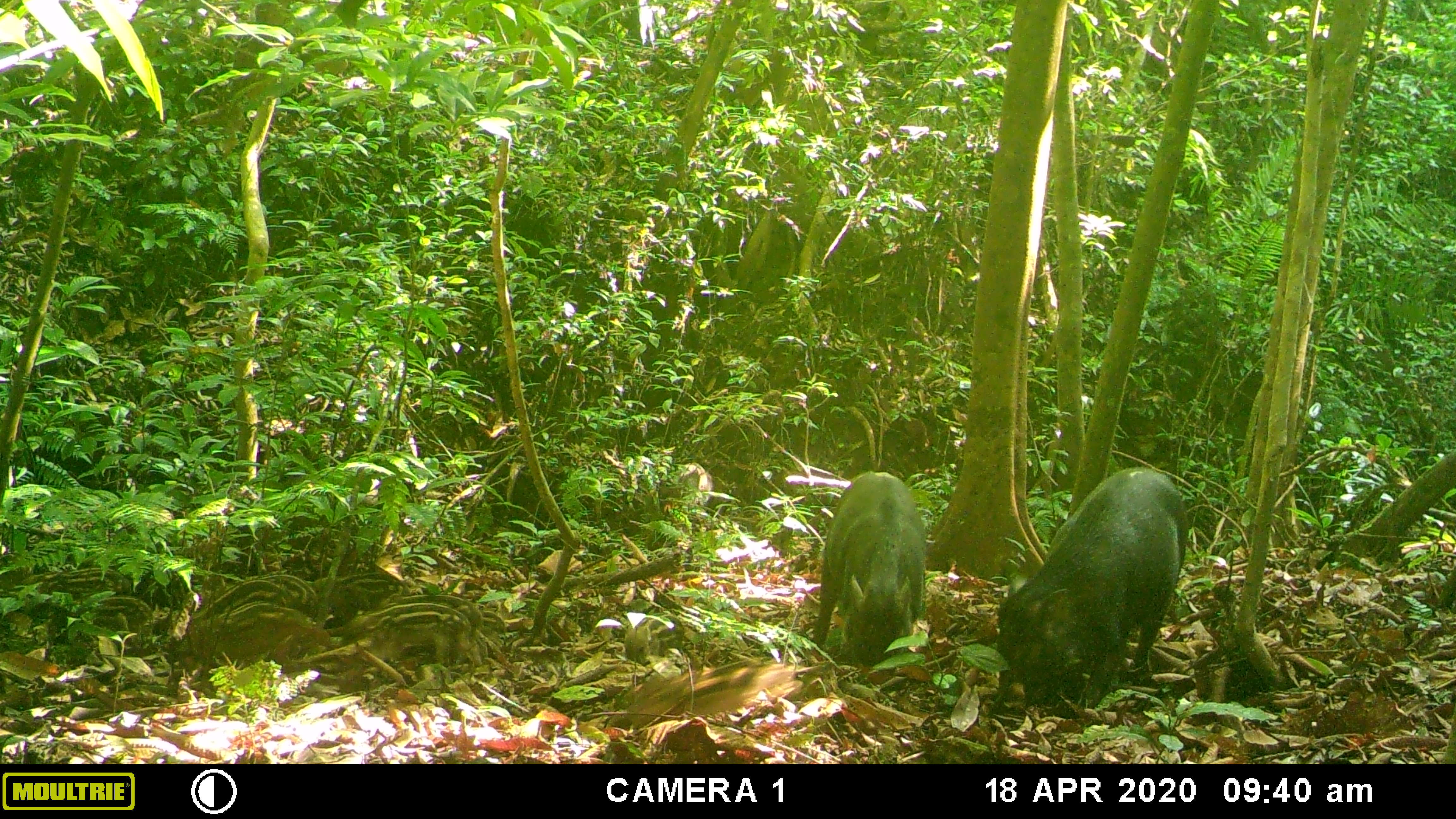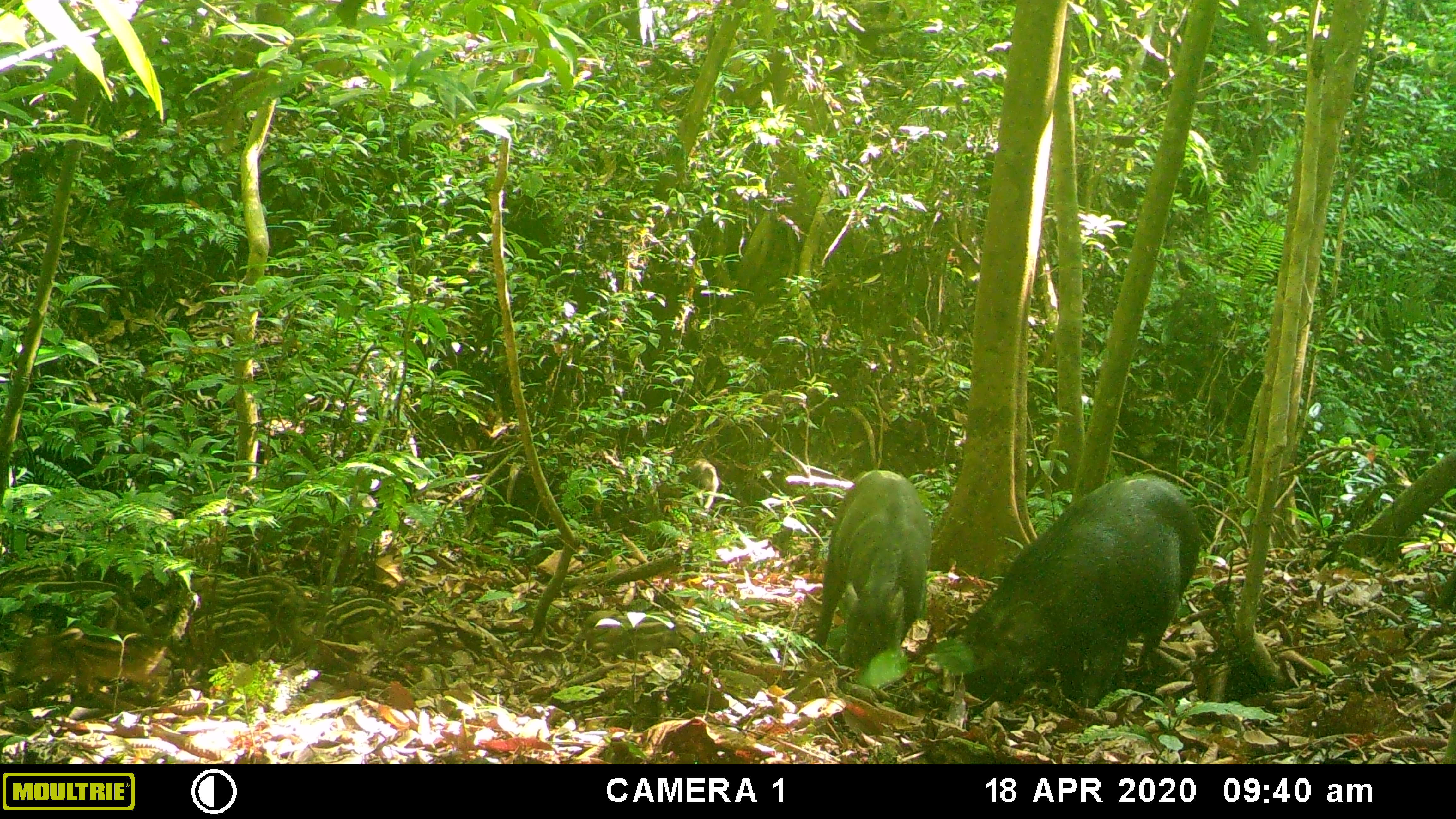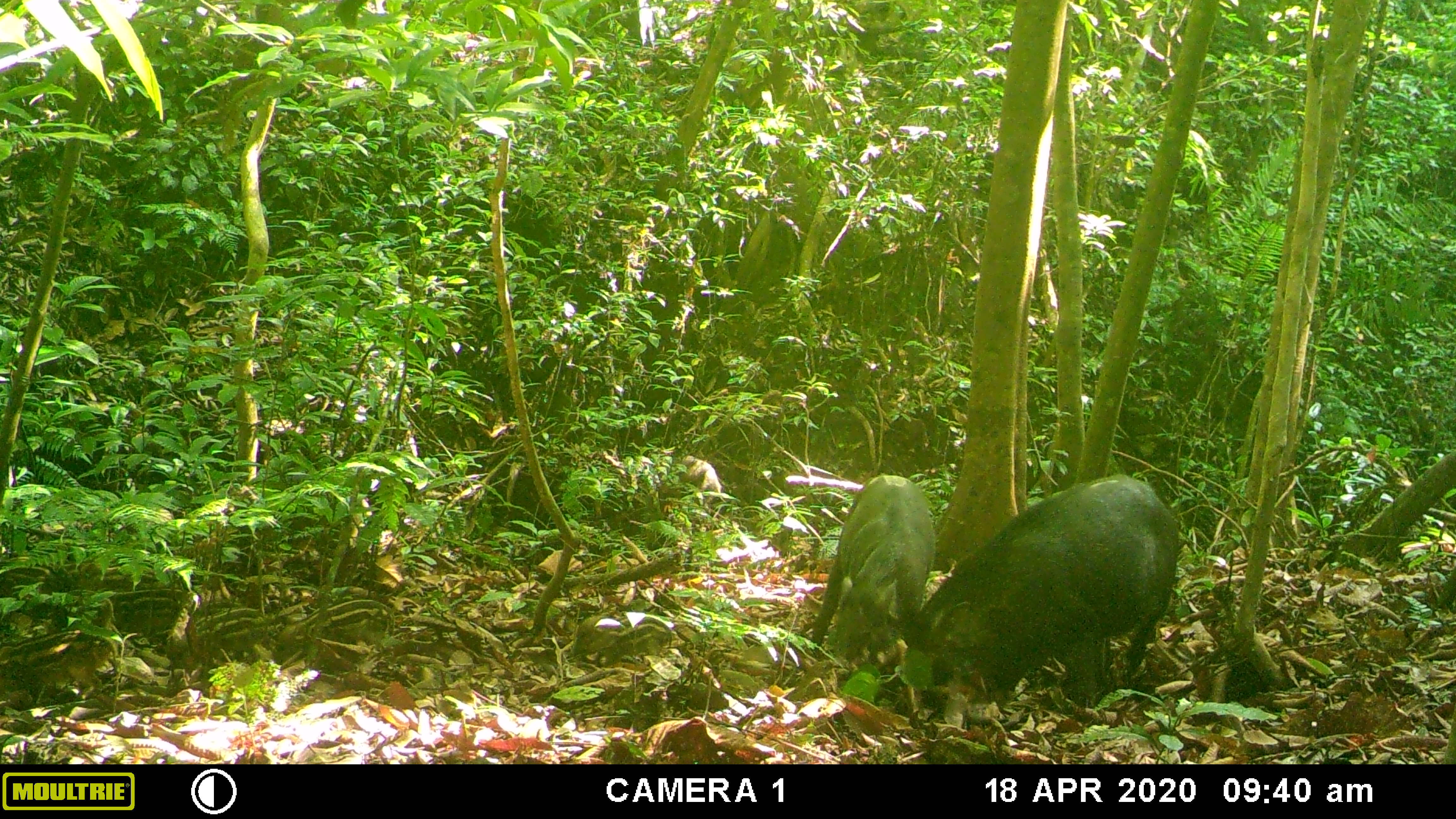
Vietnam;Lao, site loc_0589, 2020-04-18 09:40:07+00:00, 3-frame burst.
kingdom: Animalia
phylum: Chordata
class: Mammalia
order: Artiodactyla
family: Suidae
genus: Sus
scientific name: Sus scrofa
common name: eurasian wild pig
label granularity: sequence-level